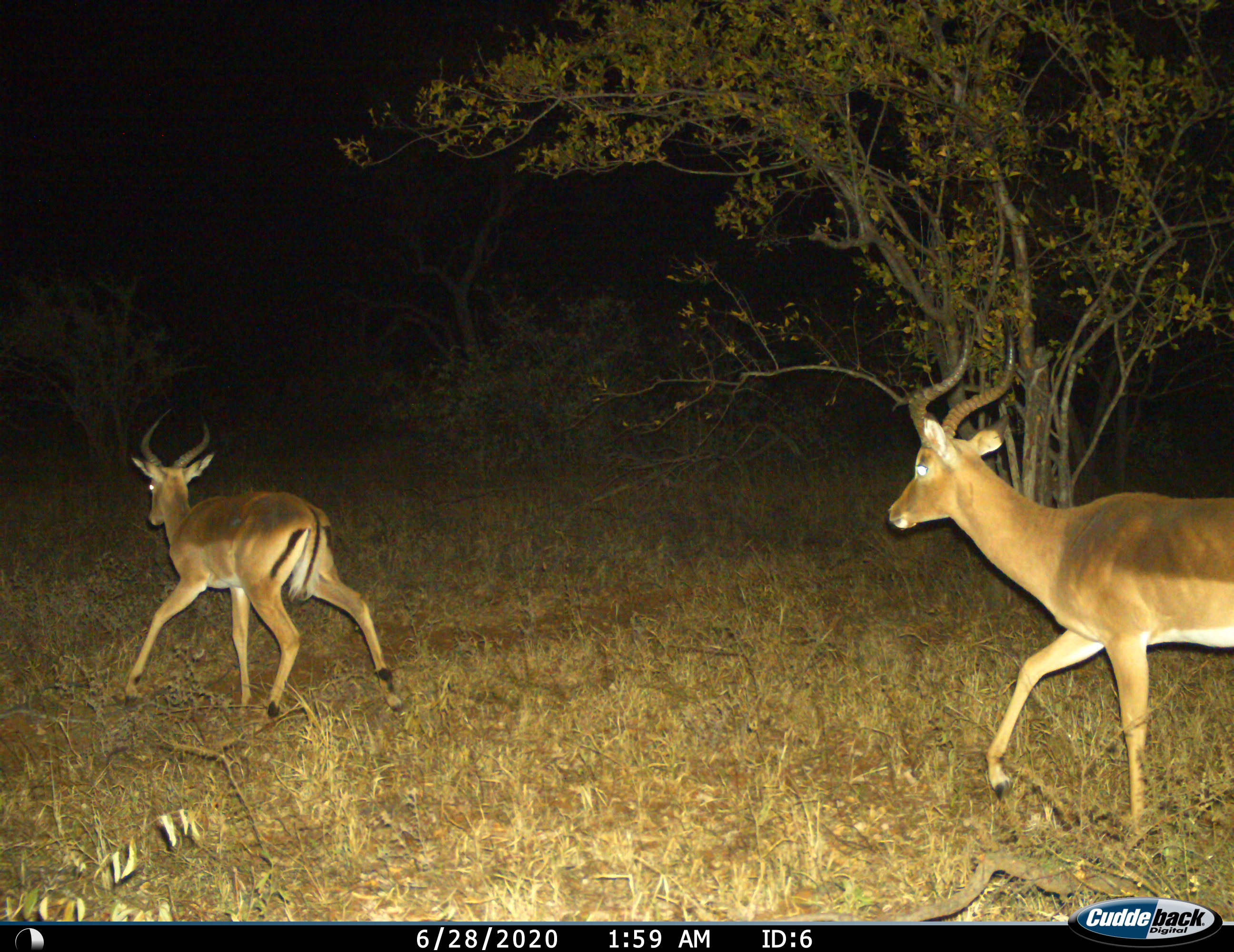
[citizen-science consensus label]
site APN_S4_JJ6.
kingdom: Animalia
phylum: Chordata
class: Mammalia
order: Artiodactyla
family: Bovidae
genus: Aepyceros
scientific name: Aepyceros melampus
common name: impala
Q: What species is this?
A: Impala (Aepyceros melampus).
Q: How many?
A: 2.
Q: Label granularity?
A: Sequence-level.